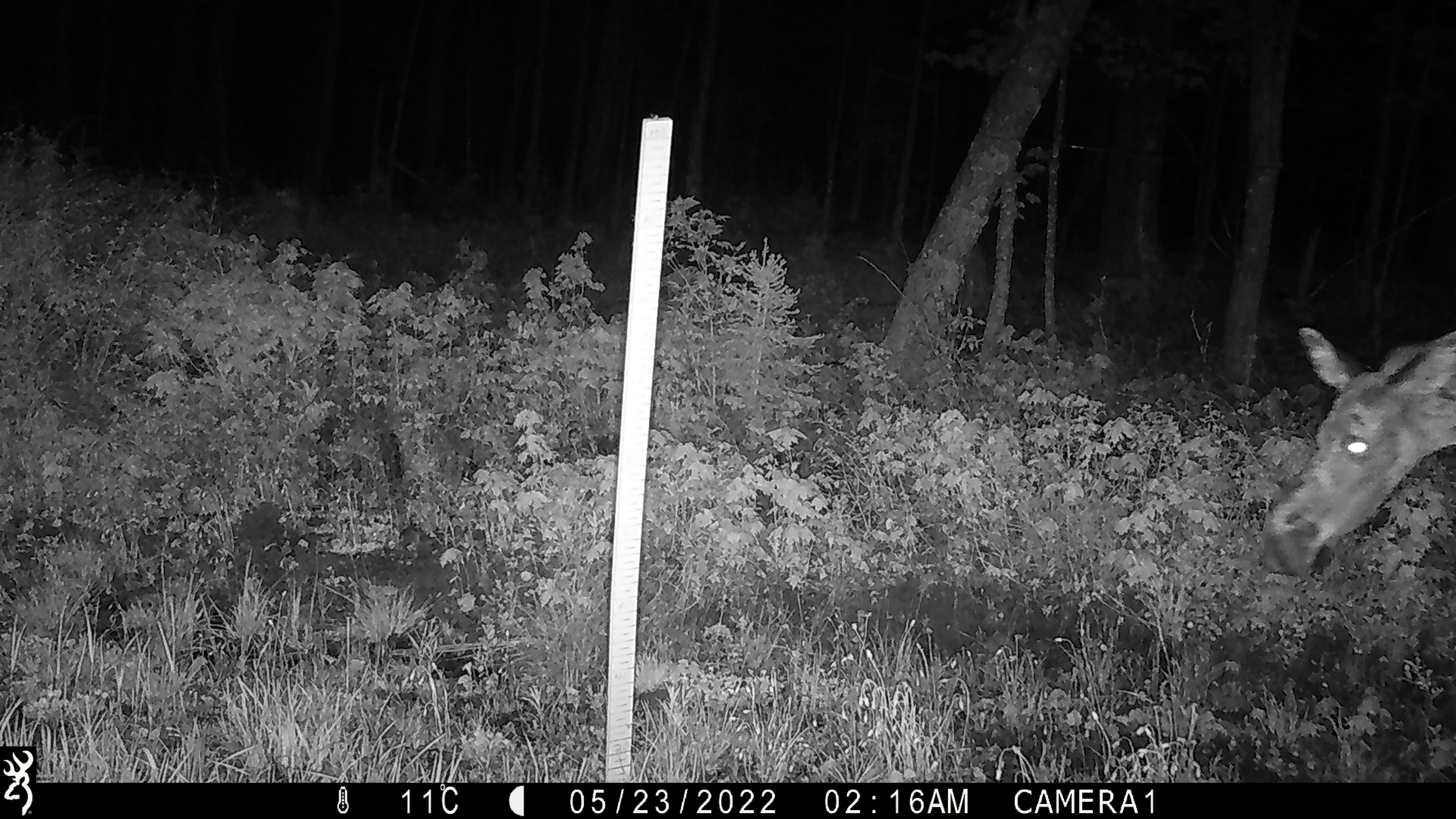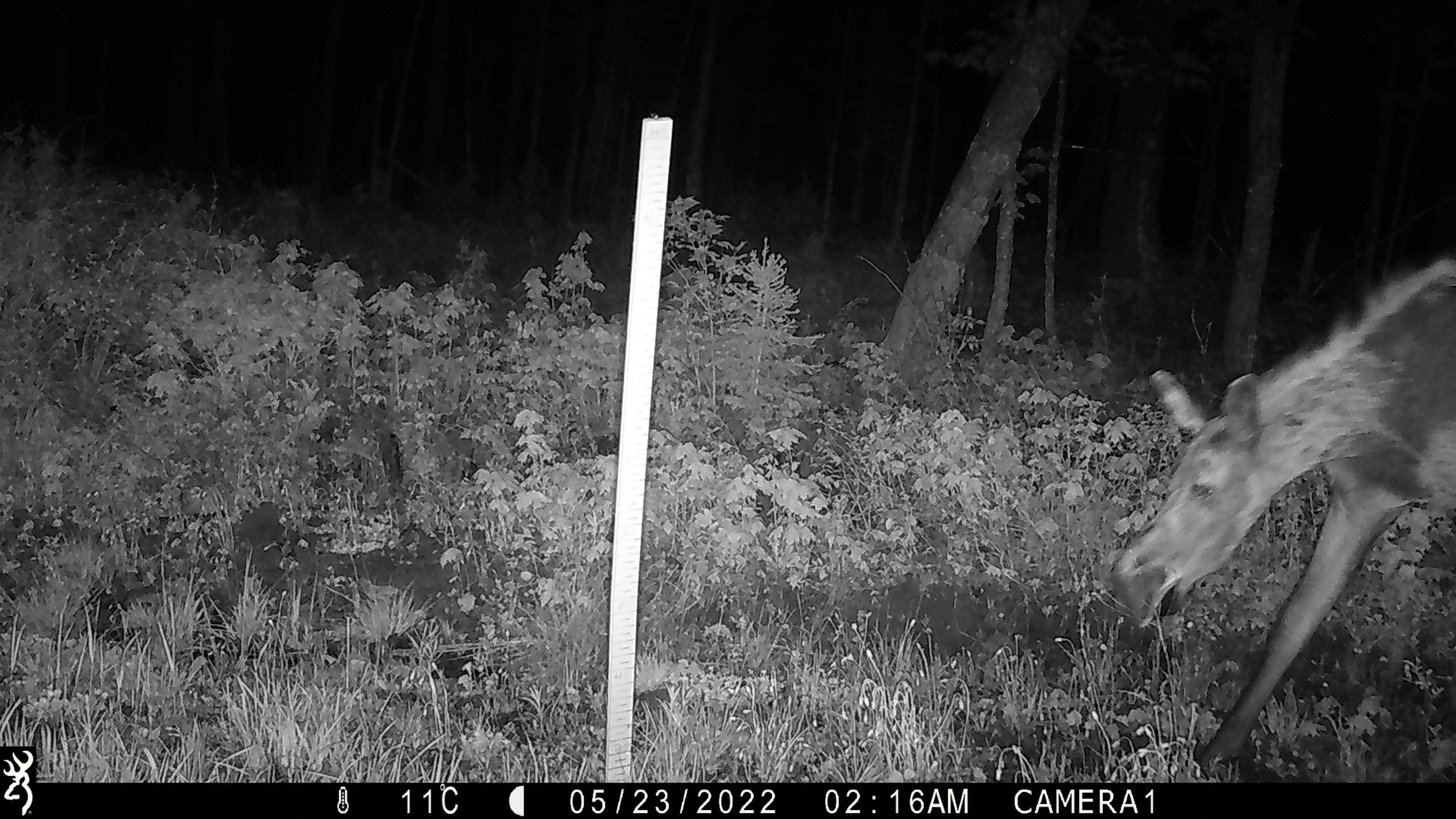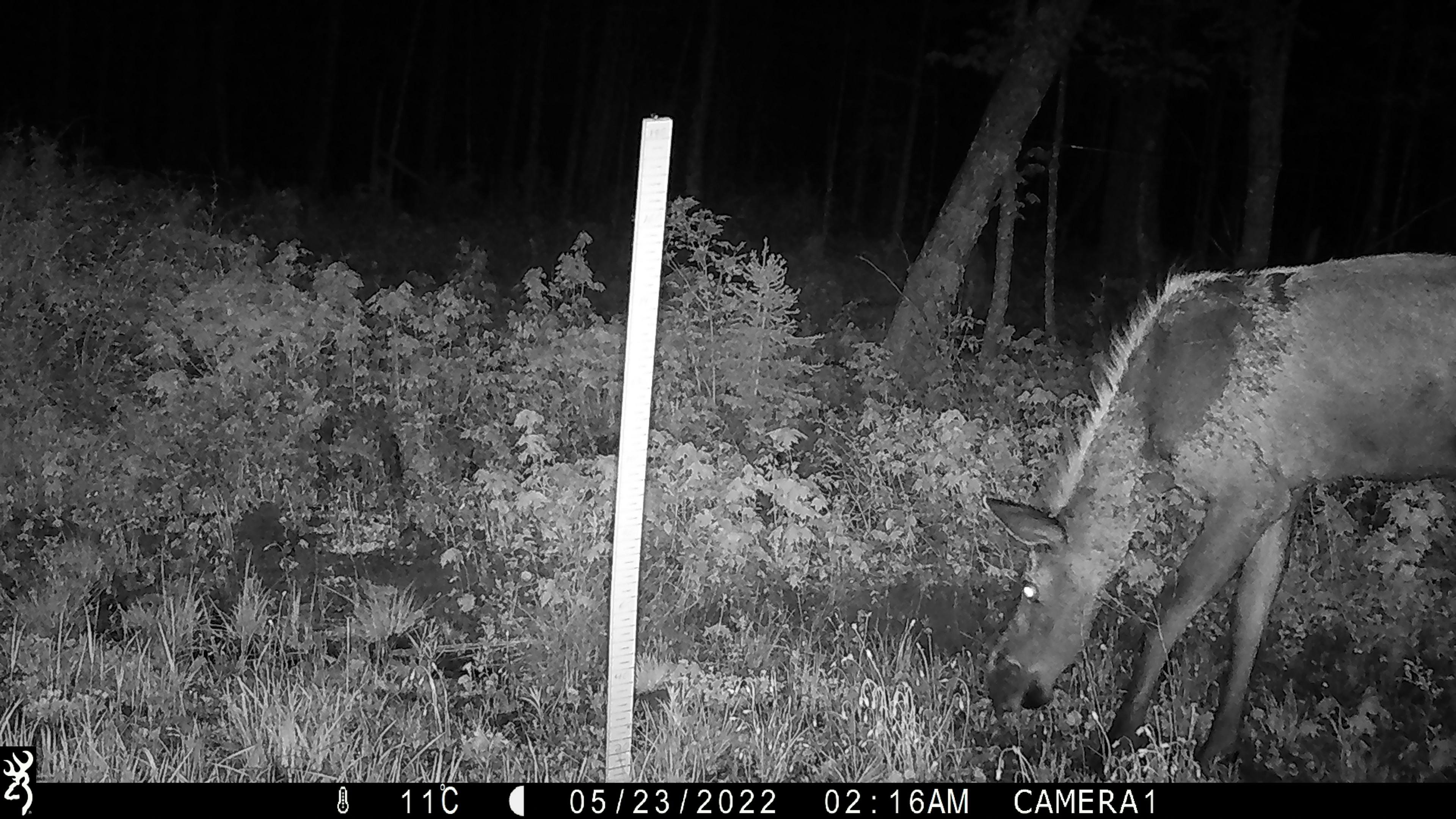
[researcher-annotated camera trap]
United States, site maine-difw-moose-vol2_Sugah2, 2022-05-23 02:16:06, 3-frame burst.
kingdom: Animalia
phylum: Chordata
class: Mammalia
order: Artiodactyla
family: Cervidae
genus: Alces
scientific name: Alces alces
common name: moose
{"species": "moose (Alces alces)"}